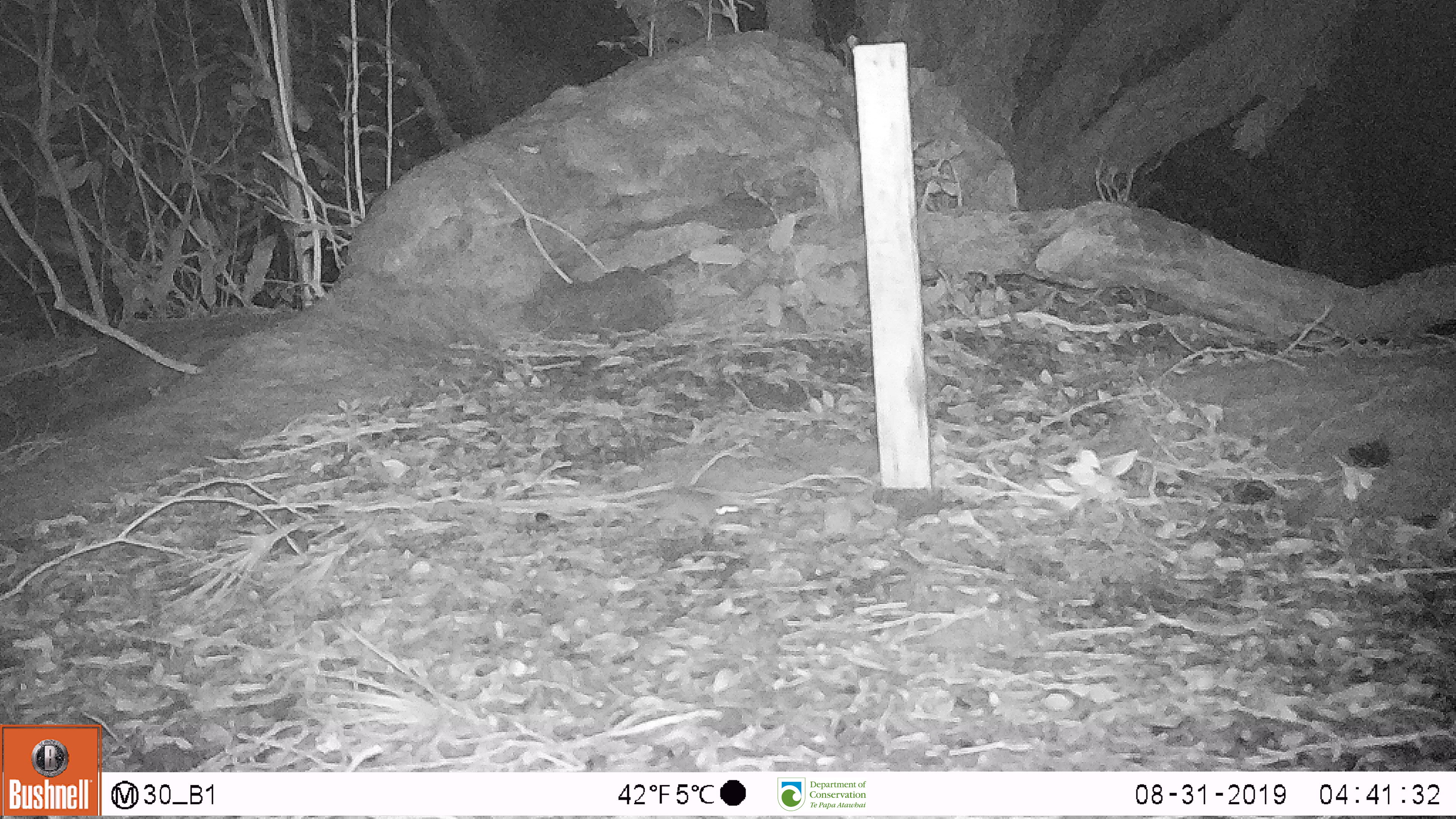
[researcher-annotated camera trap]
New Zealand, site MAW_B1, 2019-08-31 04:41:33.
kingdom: Animalia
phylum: Chordata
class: Mammalia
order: Rodentia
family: Muridae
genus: Mus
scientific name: Mus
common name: mouse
Mouse (Mus).